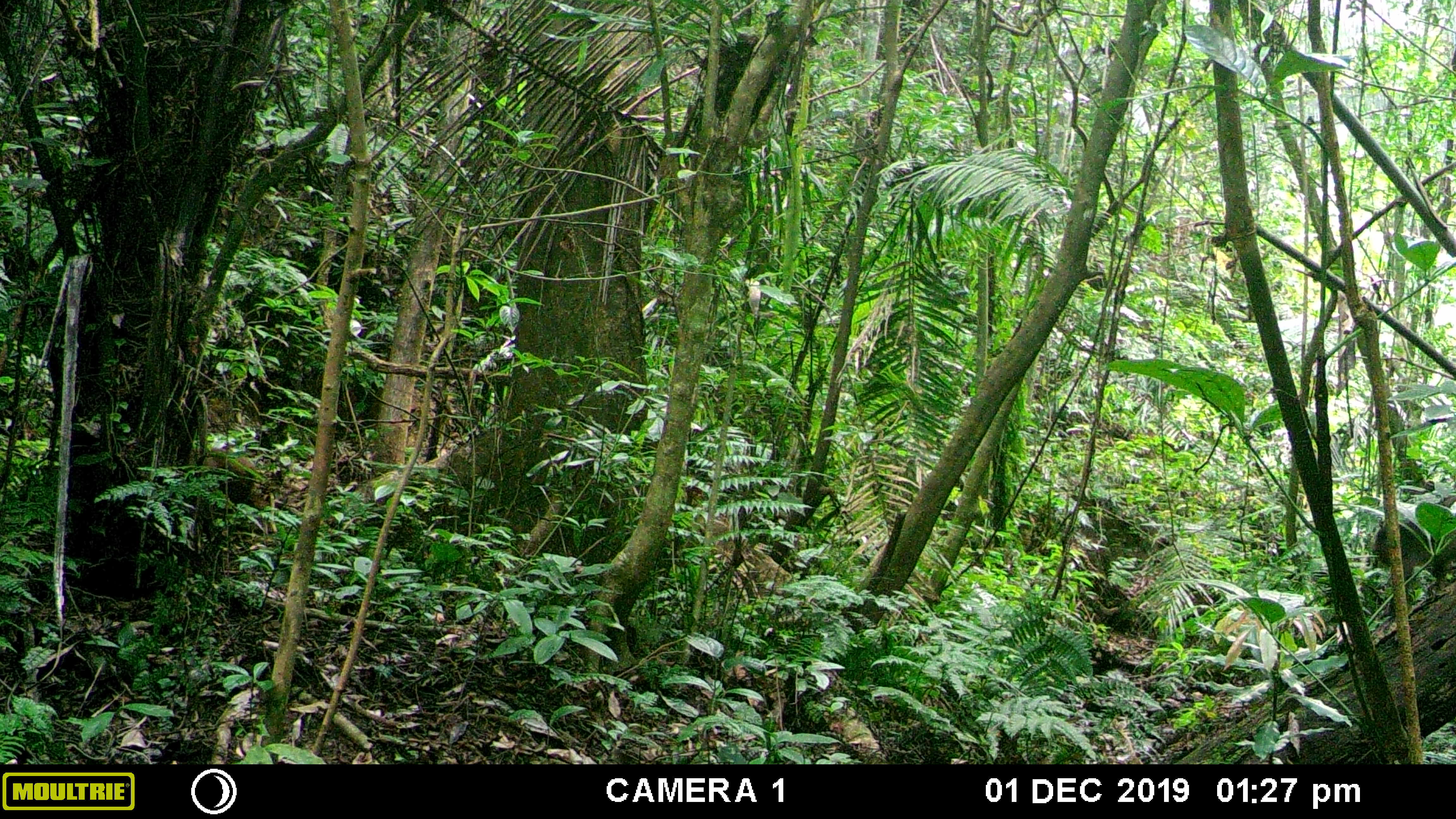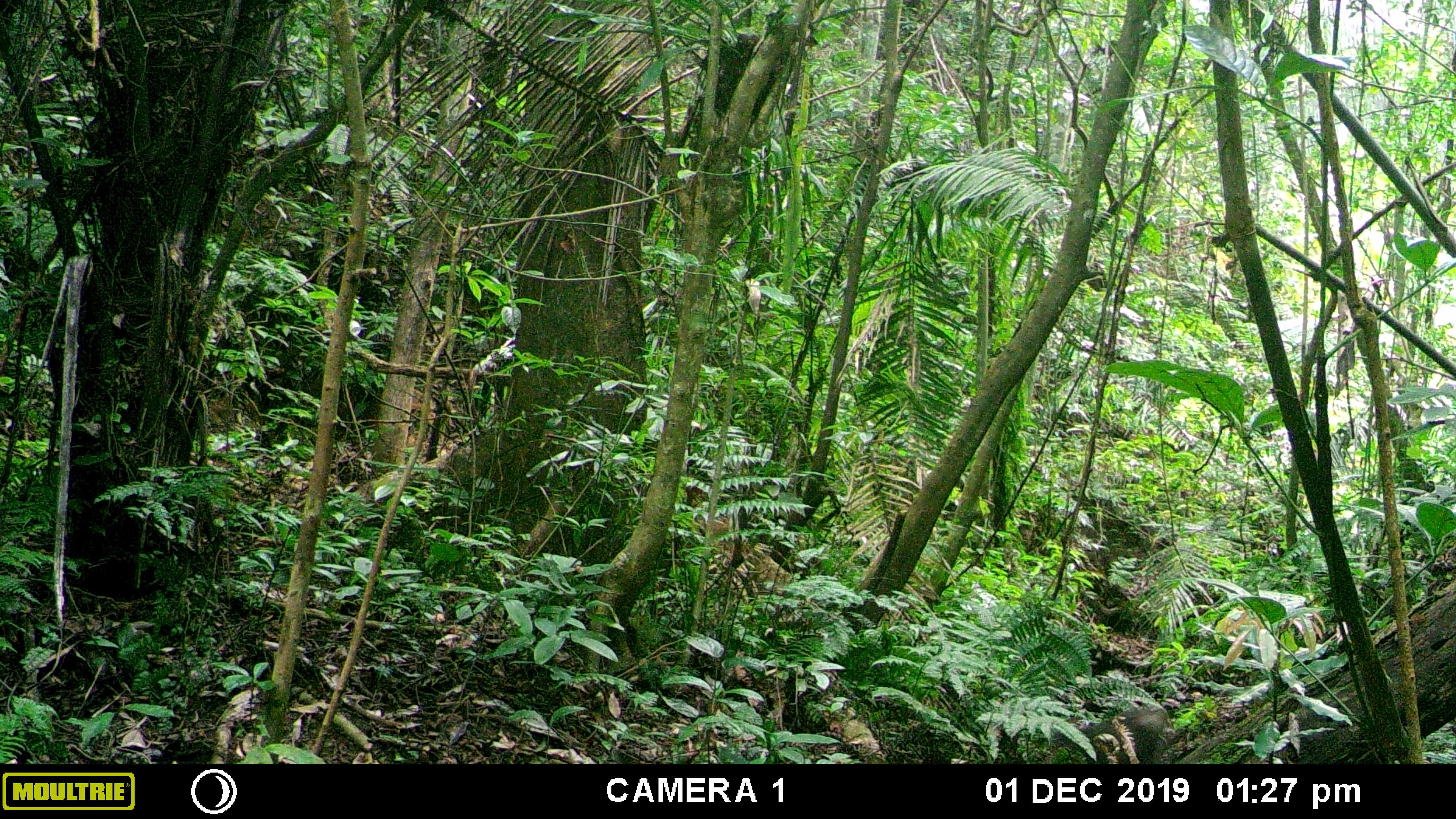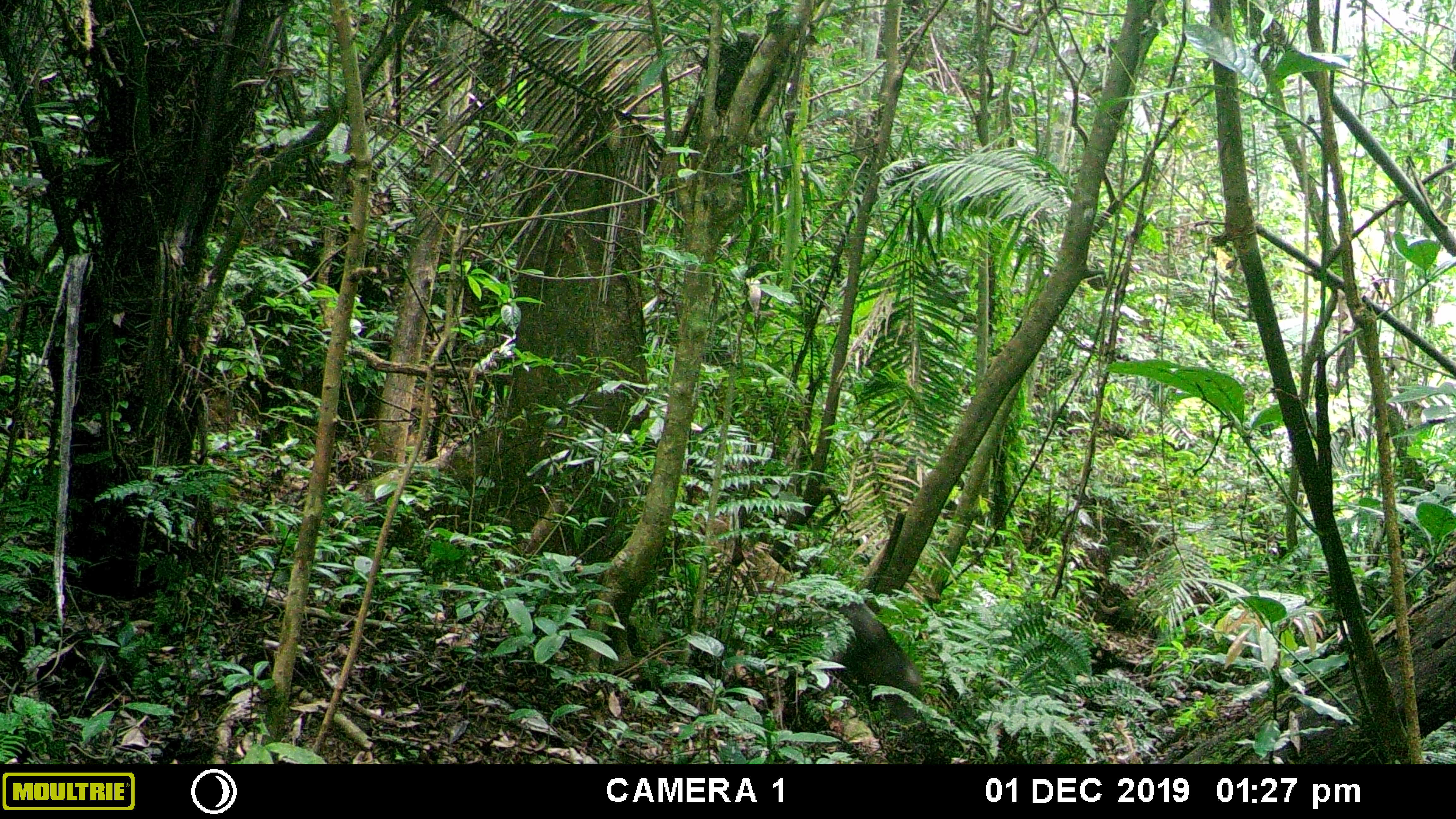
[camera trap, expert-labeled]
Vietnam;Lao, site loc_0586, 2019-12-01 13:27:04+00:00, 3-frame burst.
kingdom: Animalia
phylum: Chordata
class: Mammalia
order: Primates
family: Cercopithecidae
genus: Macaca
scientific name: Macaca arctoides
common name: stump-tailed macaque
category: stump tailed macaque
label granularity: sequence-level